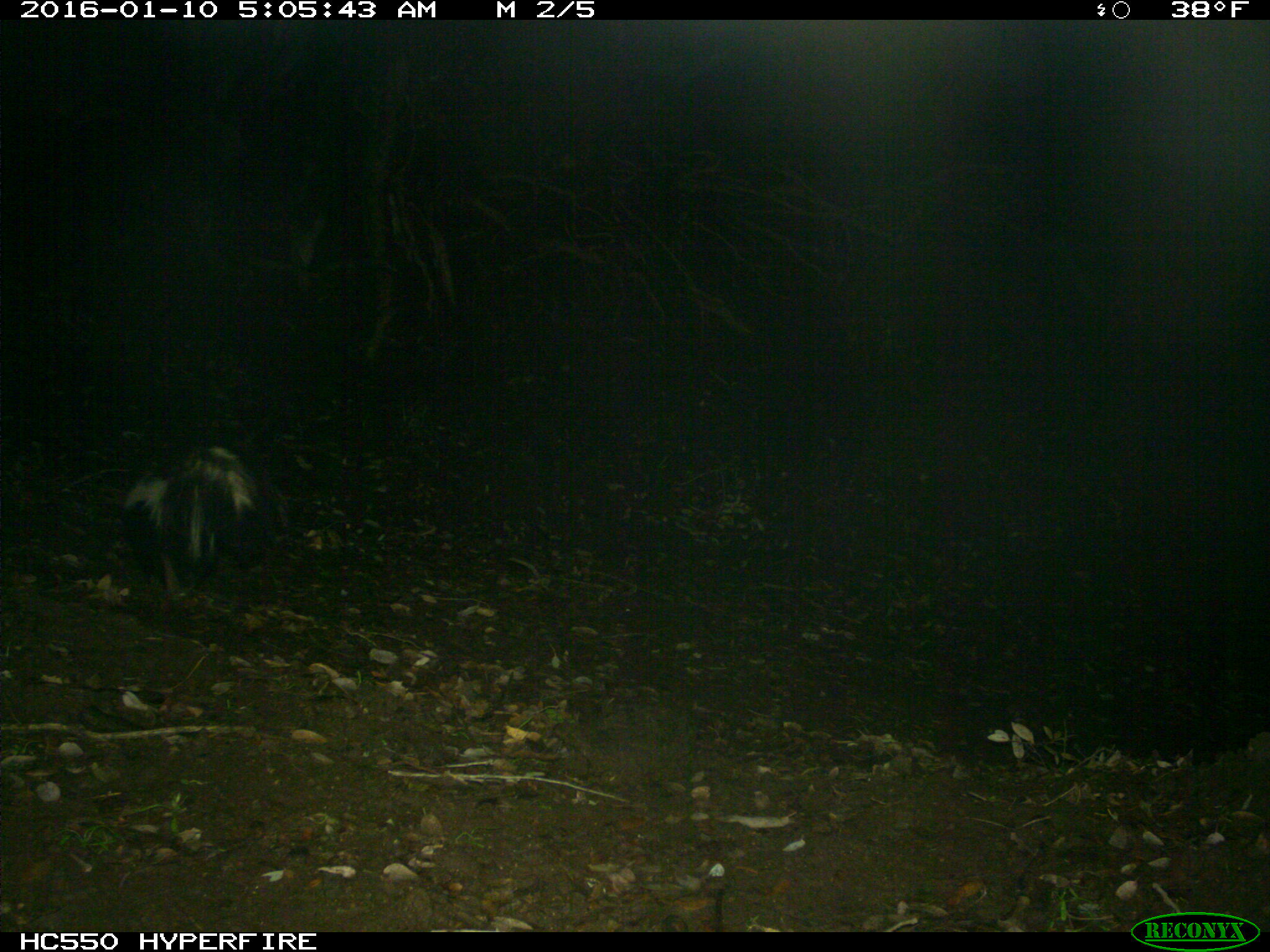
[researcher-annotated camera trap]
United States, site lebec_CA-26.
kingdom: Animalia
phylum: Chordata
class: Mammalia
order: Carnivora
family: Mephitidae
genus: Mephitis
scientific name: Mephitis mephitis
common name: striped skunk